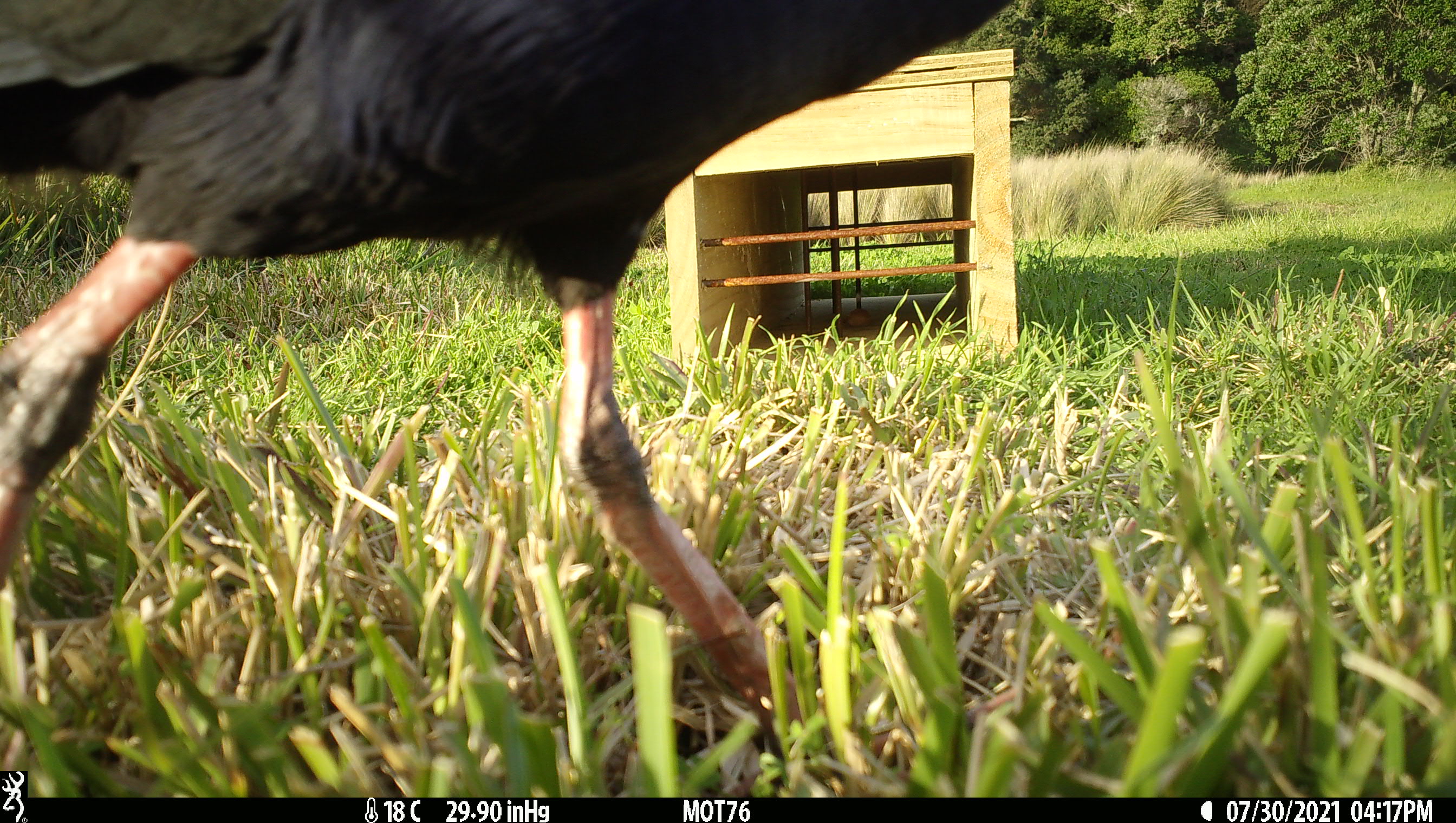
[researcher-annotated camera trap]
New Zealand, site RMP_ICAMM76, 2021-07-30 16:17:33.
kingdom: Animalia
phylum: Chordata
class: Aves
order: Gruiformes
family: Rallidae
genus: Porphyrio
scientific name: Porphyrio melanotus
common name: australasian swamphen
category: pukeko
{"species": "pukeko (australasian swamphen) (Porphyrio melanotus)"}